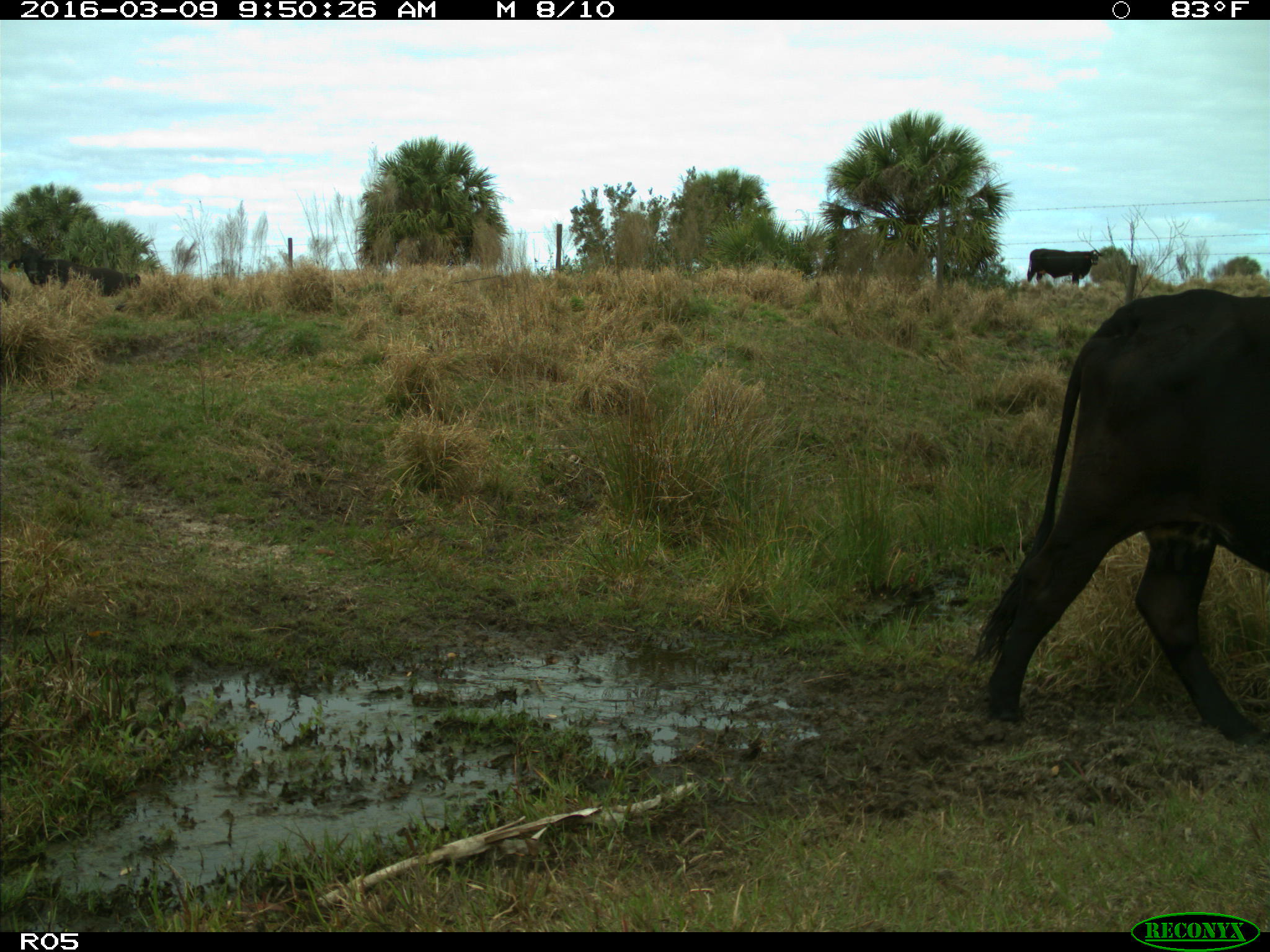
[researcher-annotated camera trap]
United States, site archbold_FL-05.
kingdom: Animalia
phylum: Chordata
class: Mammalia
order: Artiodactyla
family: Bovidae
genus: Bos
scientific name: Bos taurus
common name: domestic cow